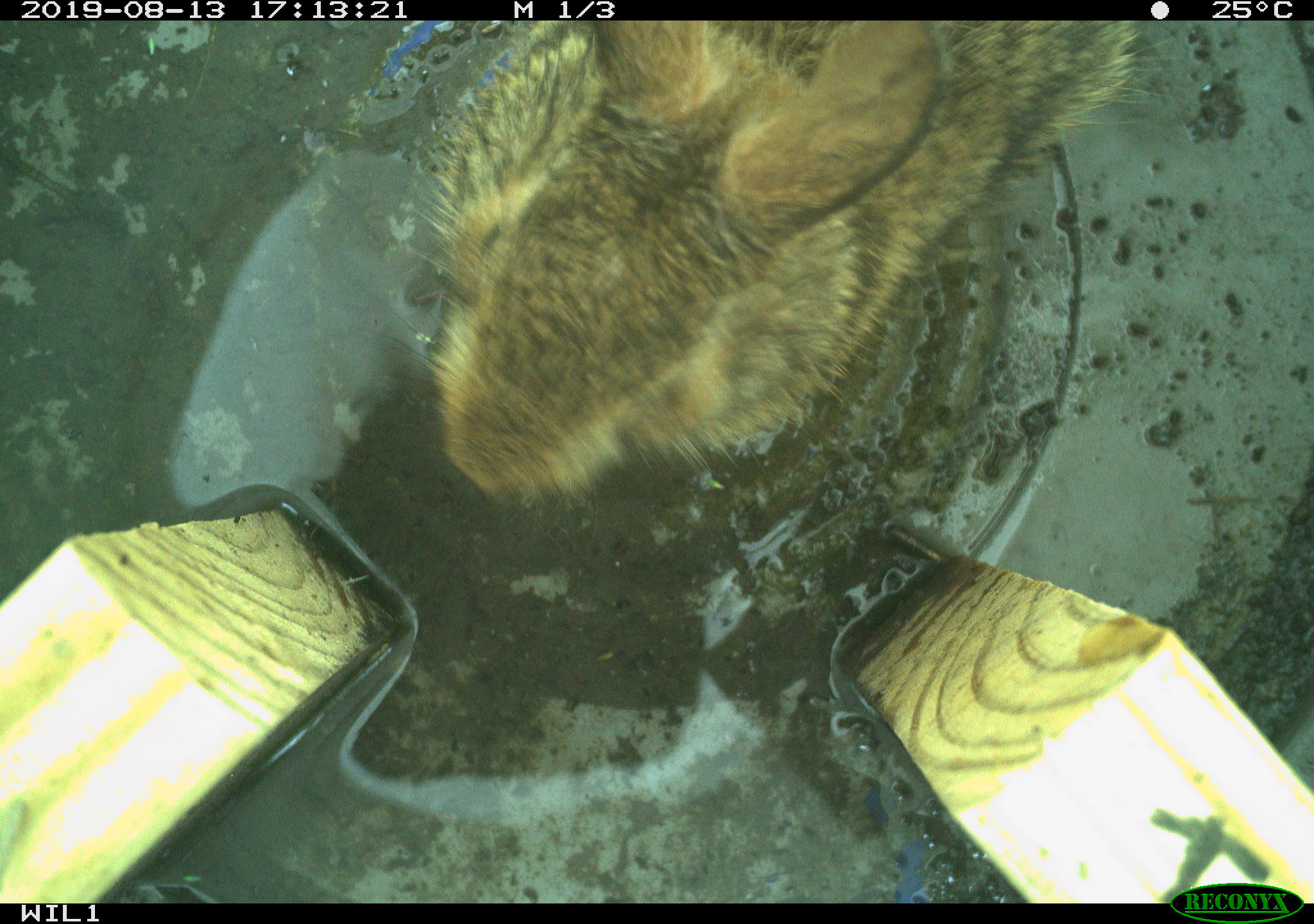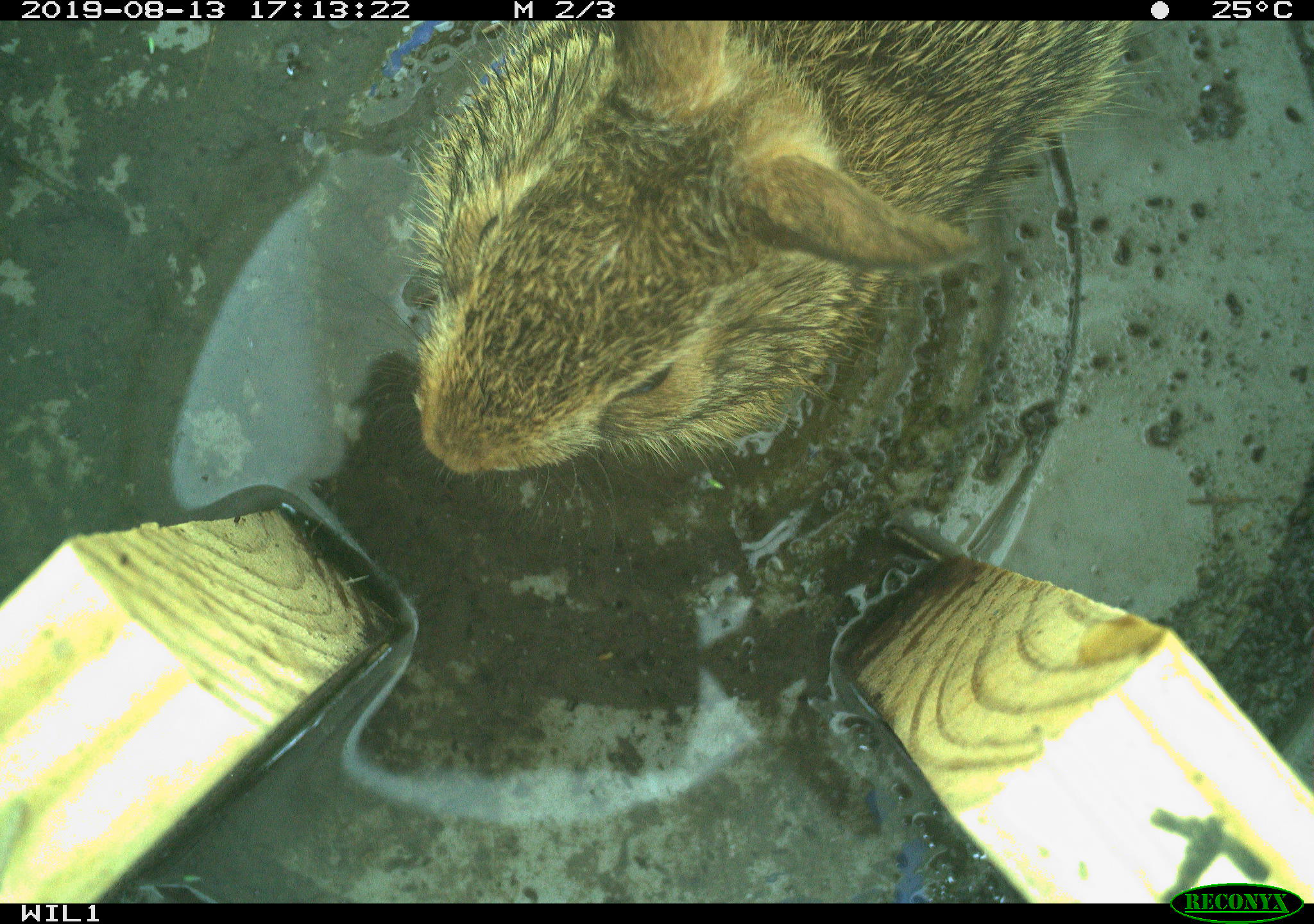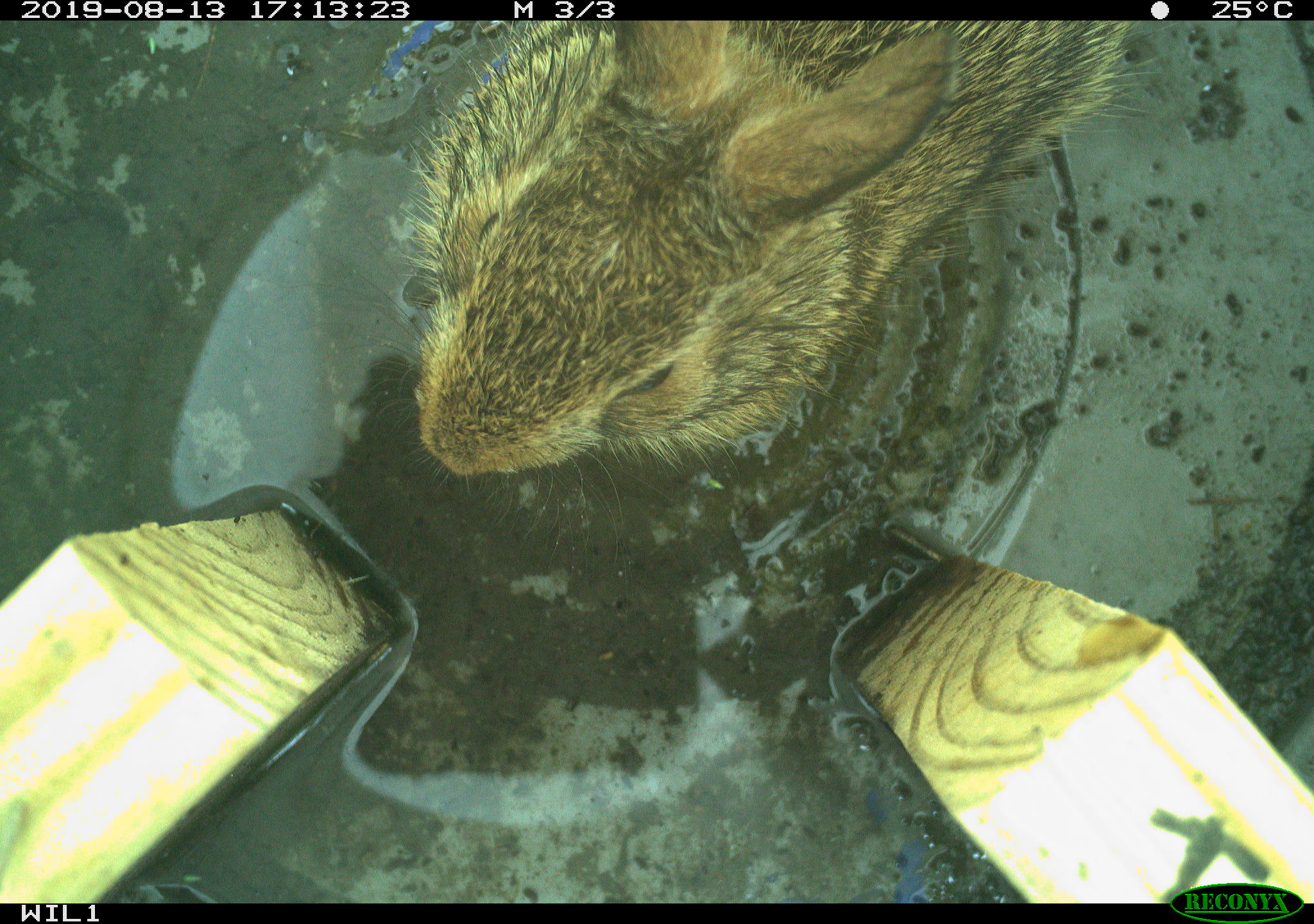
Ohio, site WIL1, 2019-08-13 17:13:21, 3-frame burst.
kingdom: Animalia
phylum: Chordata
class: Mammalia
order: Lagomorpha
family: Leporidae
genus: Sylvilagus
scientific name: Sylvilagus floridanus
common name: eastern cottontail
Eastern cottontail (Sylvilagus floridanus).